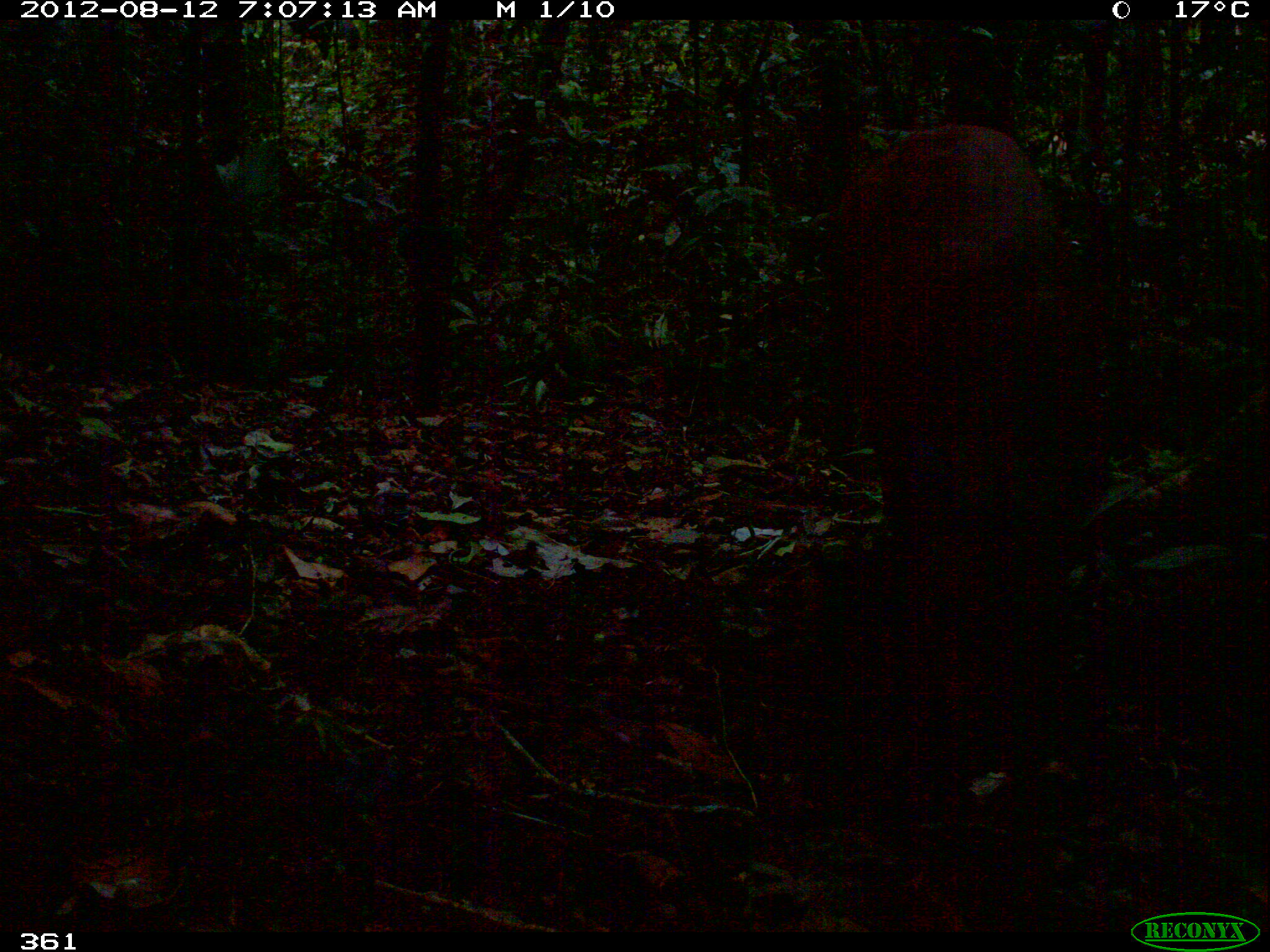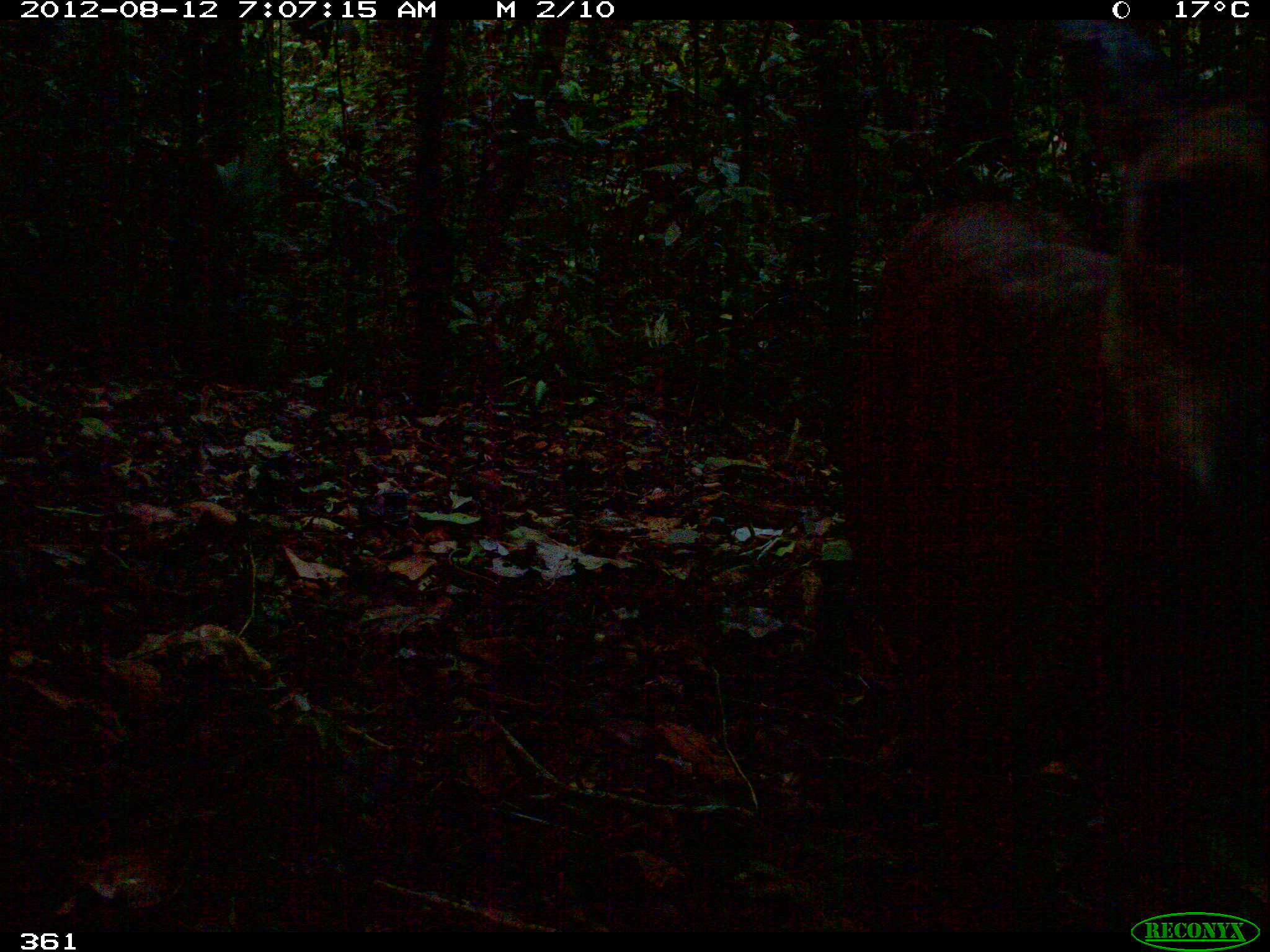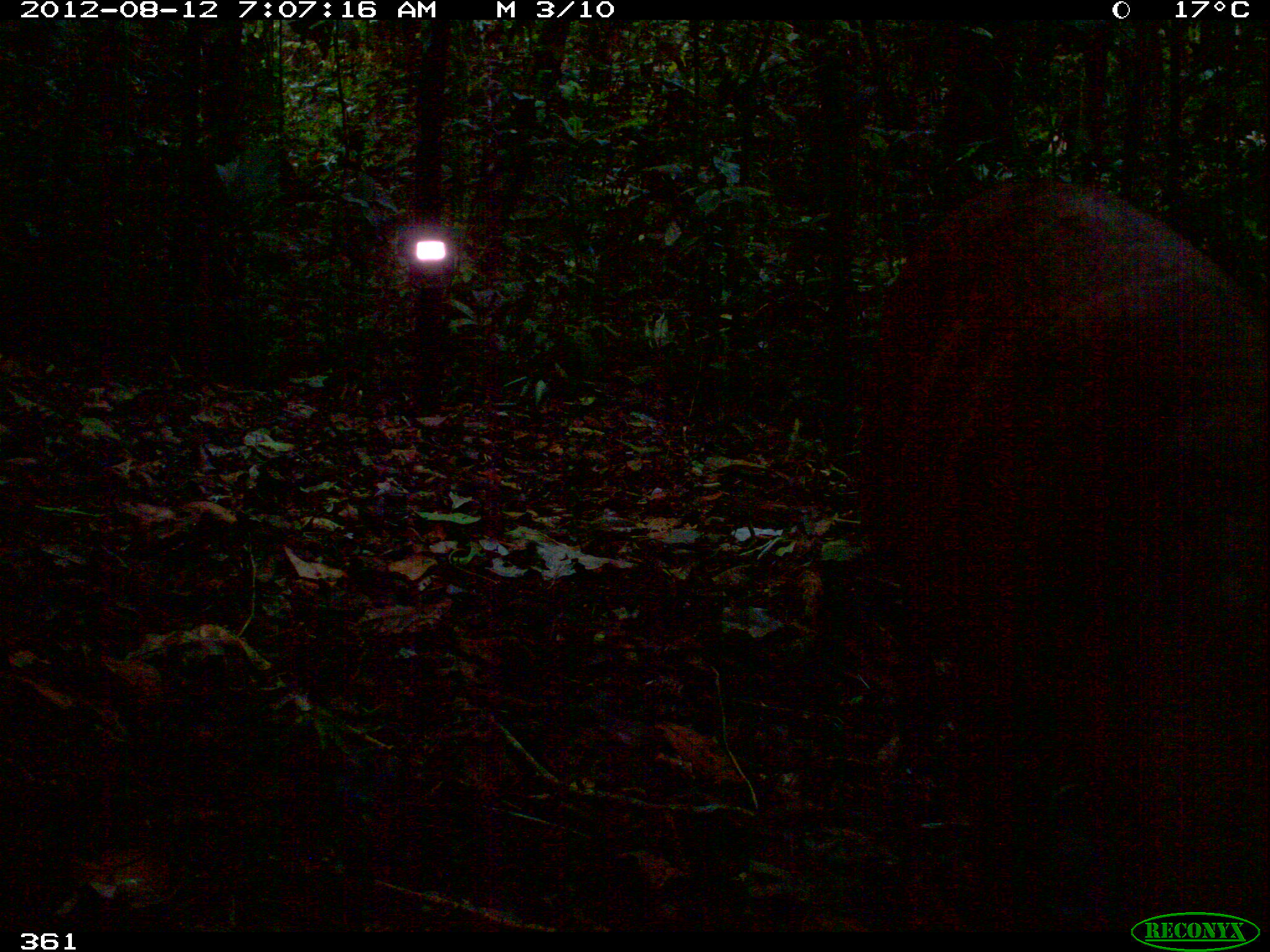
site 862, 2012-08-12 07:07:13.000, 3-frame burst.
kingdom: Animalia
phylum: Chordata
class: Mammalia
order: Artiodactyla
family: Cervidae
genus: Mazama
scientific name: Mazama americana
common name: red brocket